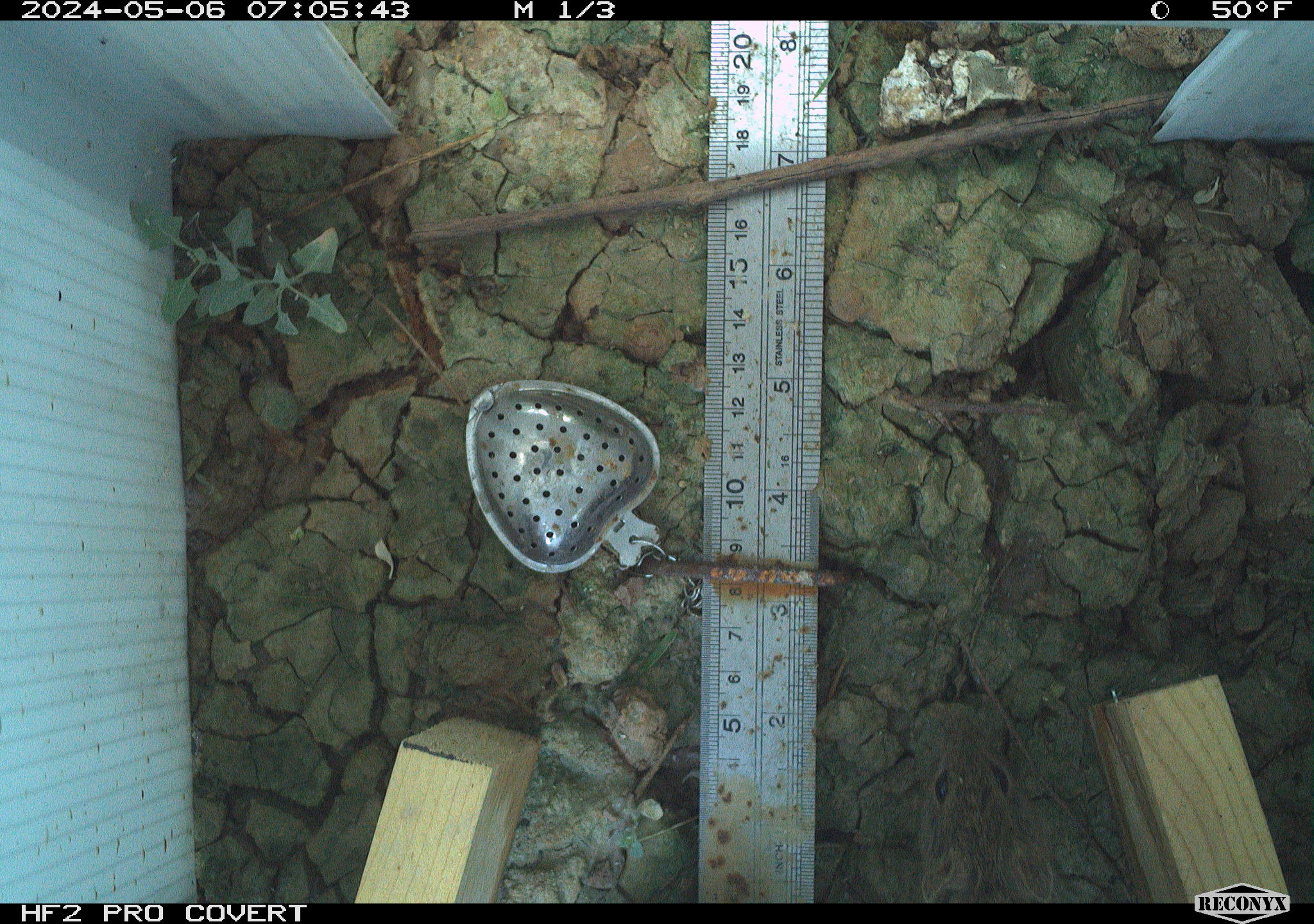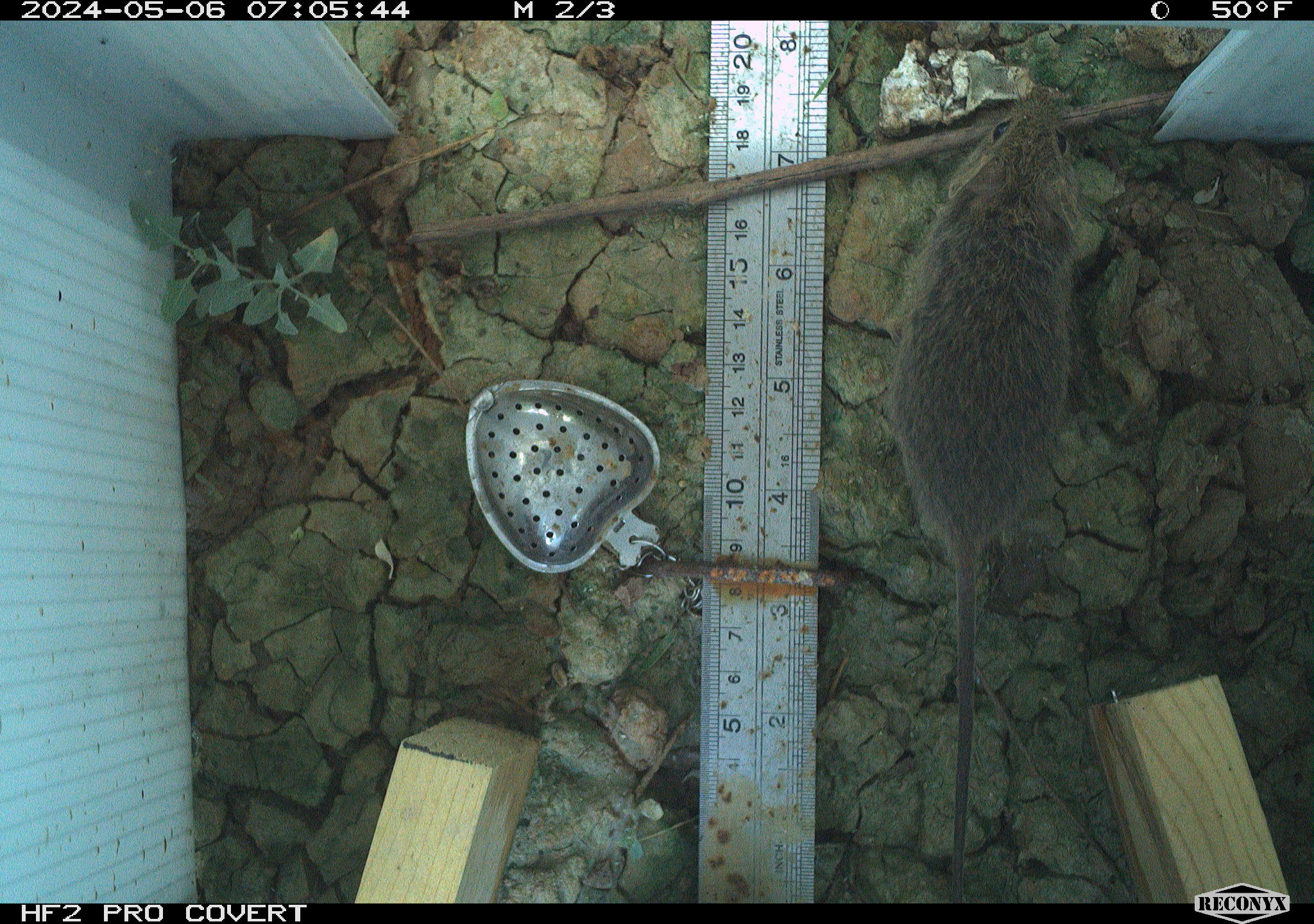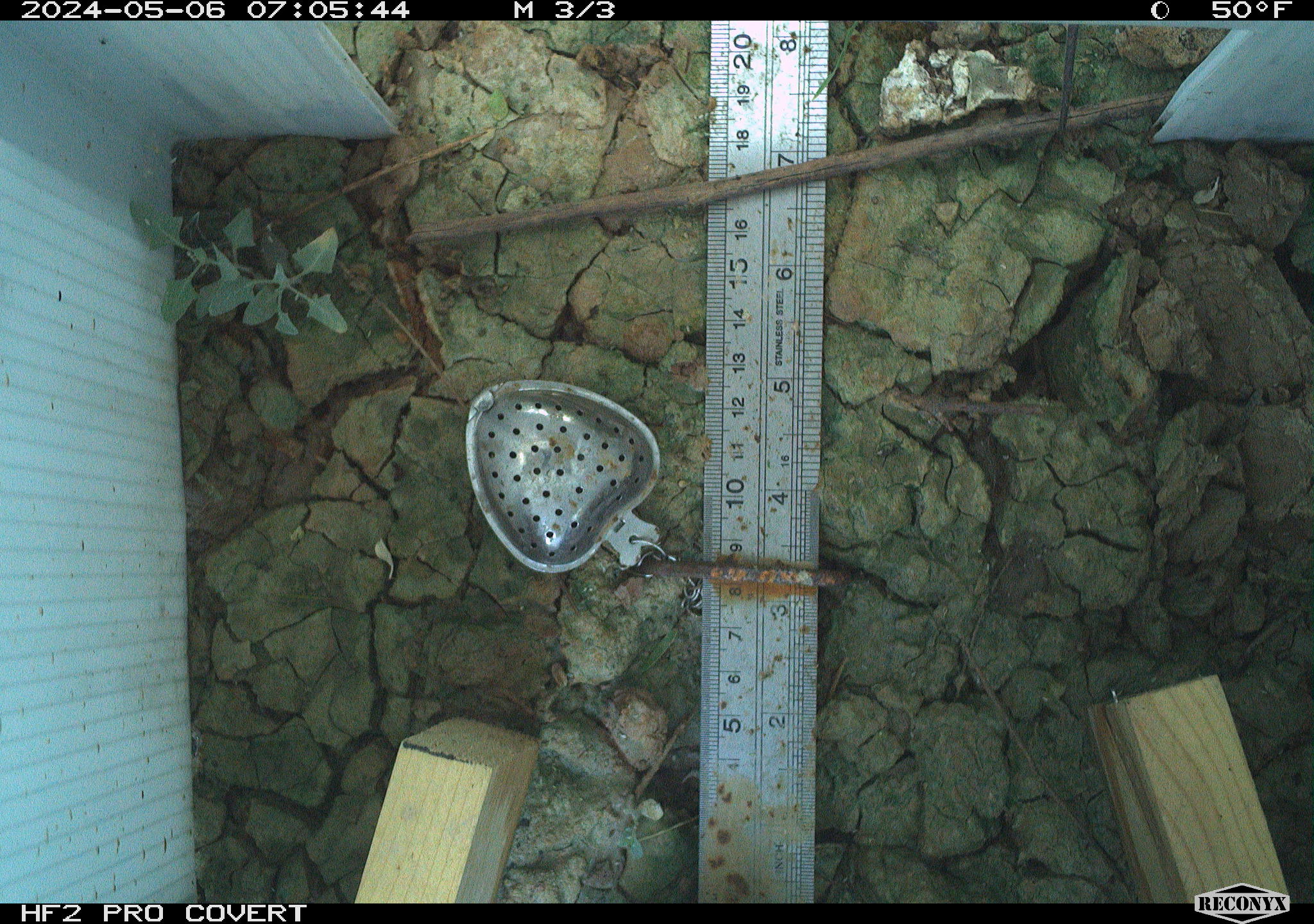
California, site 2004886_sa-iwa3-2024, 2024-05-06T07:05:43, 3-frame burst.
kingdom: Animalia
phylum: Chordata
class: Mammalia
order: Rodentia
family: Cricetidae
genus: Sigmodon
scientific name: Sigmodon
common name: cotton rat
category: sigmodon species